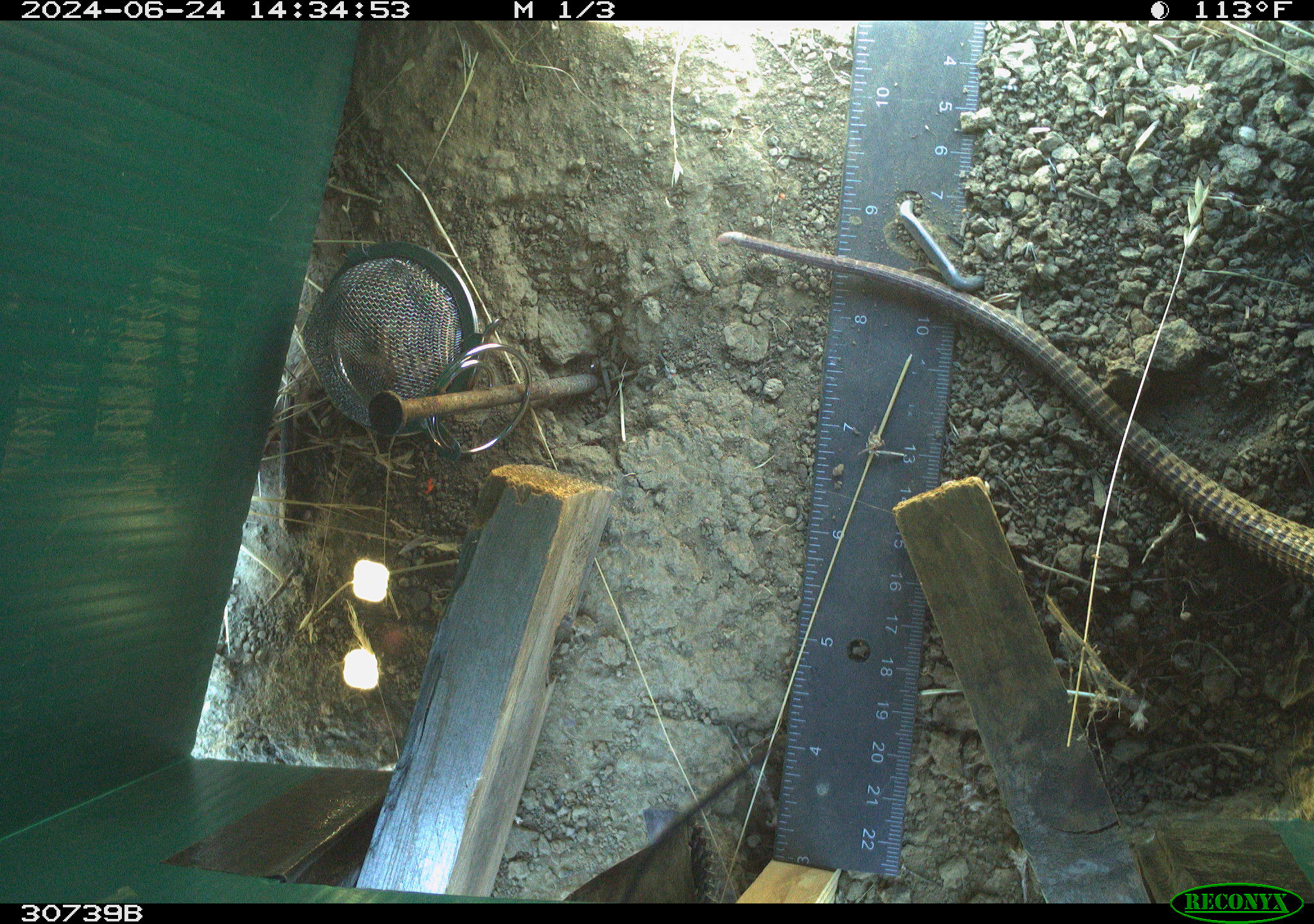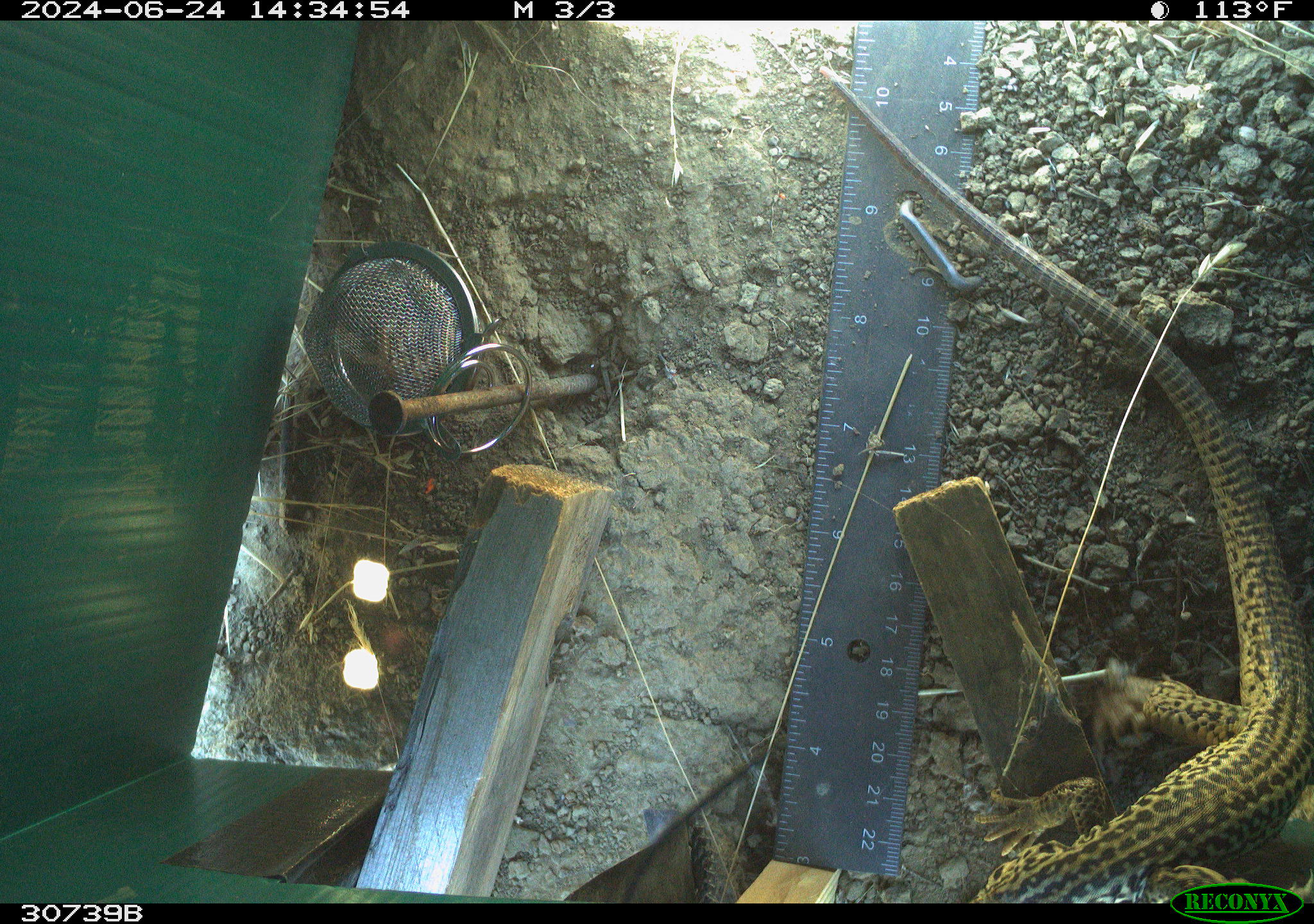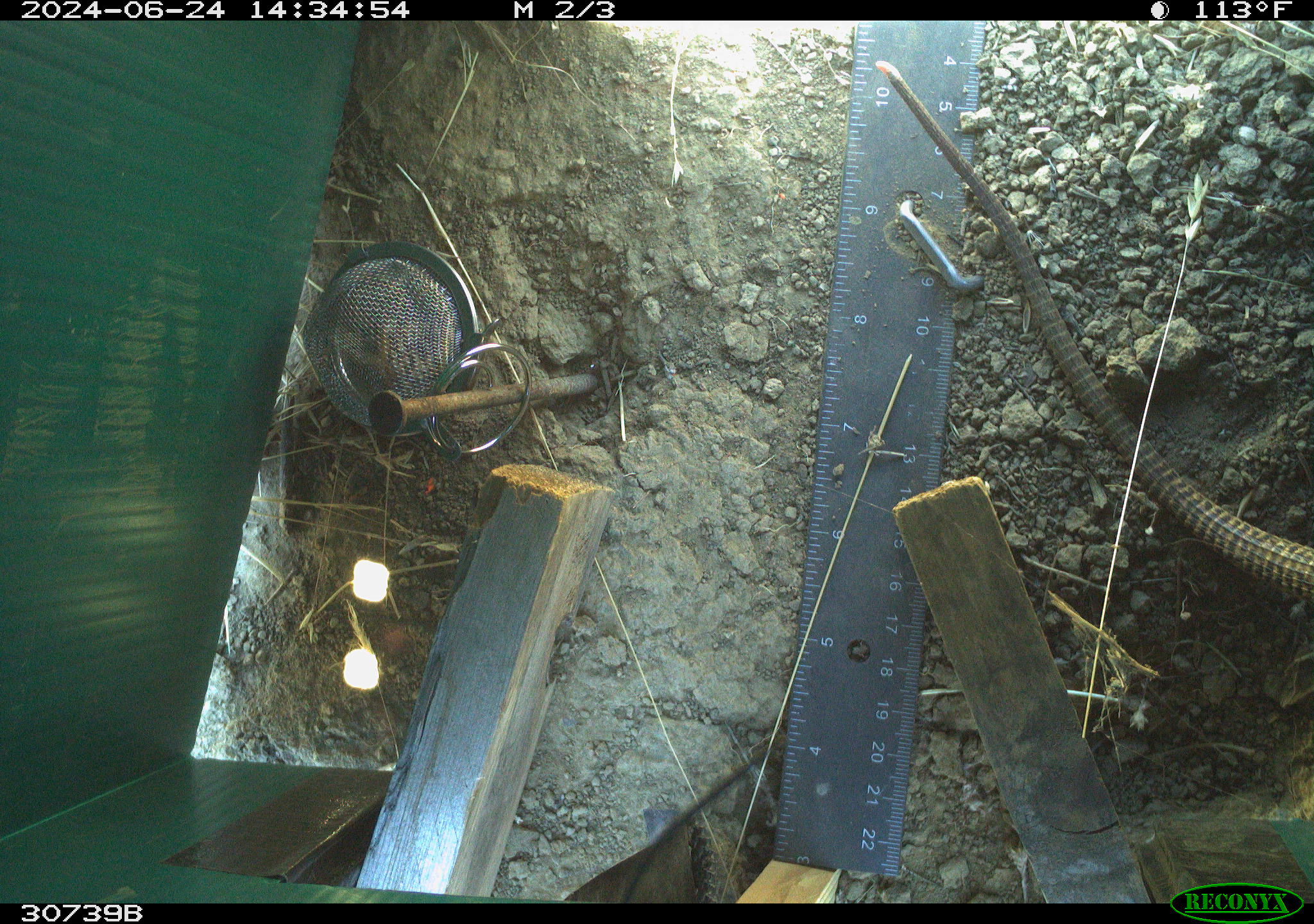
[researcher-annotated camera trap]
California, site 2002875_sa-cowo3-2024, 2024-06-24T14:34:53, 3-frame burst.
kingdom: Animalia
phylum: Chordata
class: Reptilia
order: Squamata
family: Teiidae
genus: Aspidoscelis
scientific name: Aspidoscelis tigris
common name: western whiptail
Western whiptail (Aspidoscelis tigris).